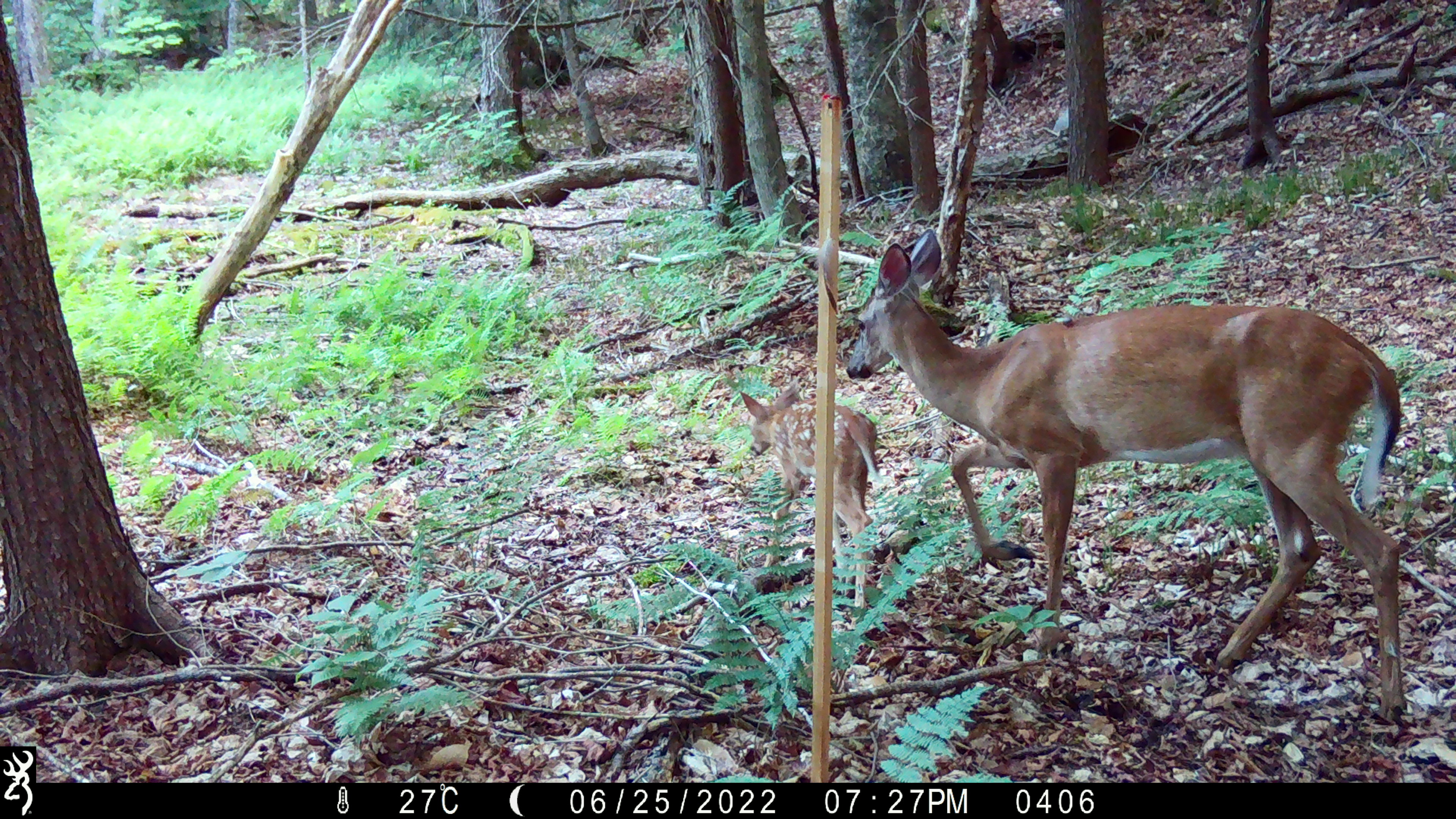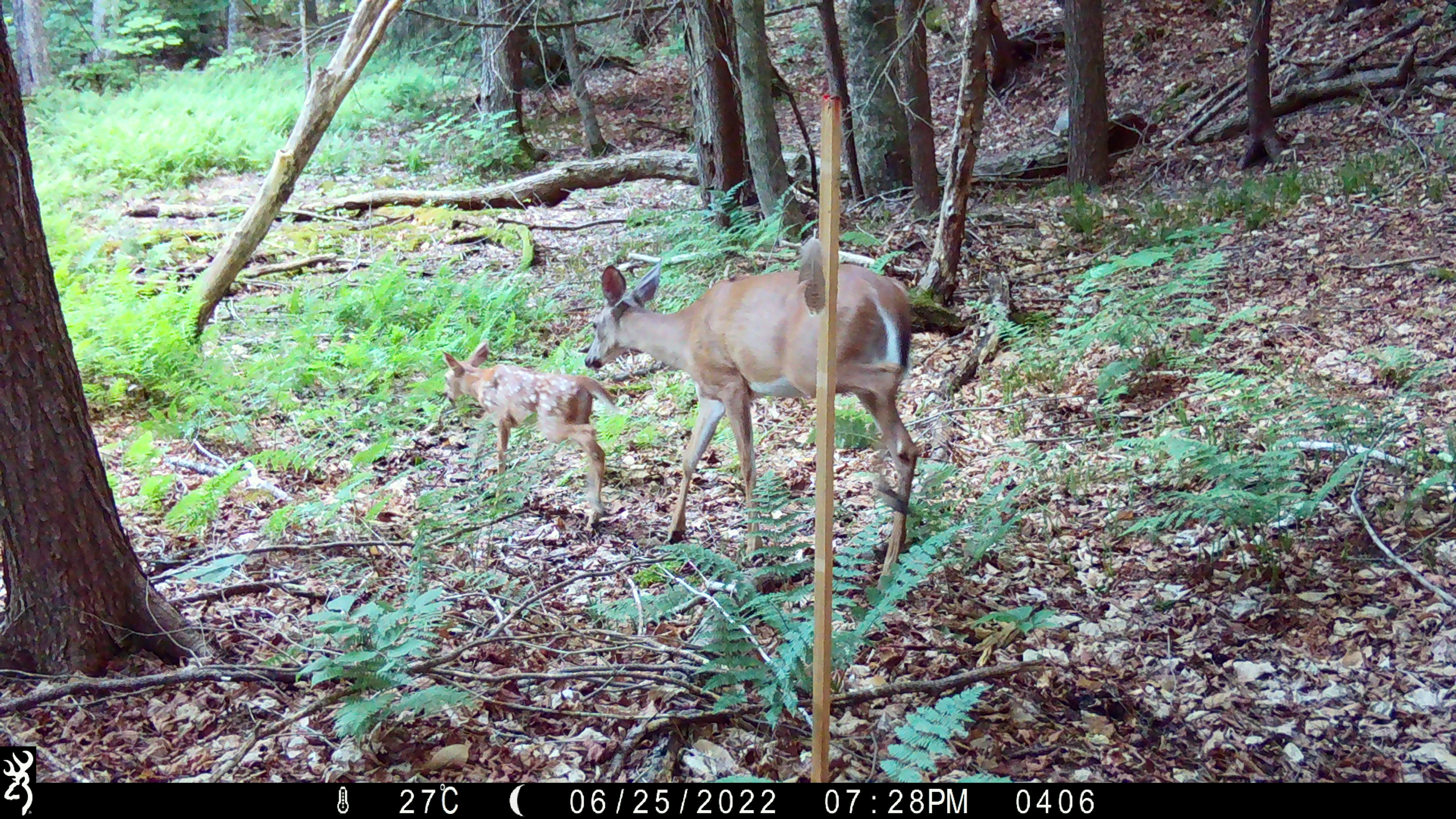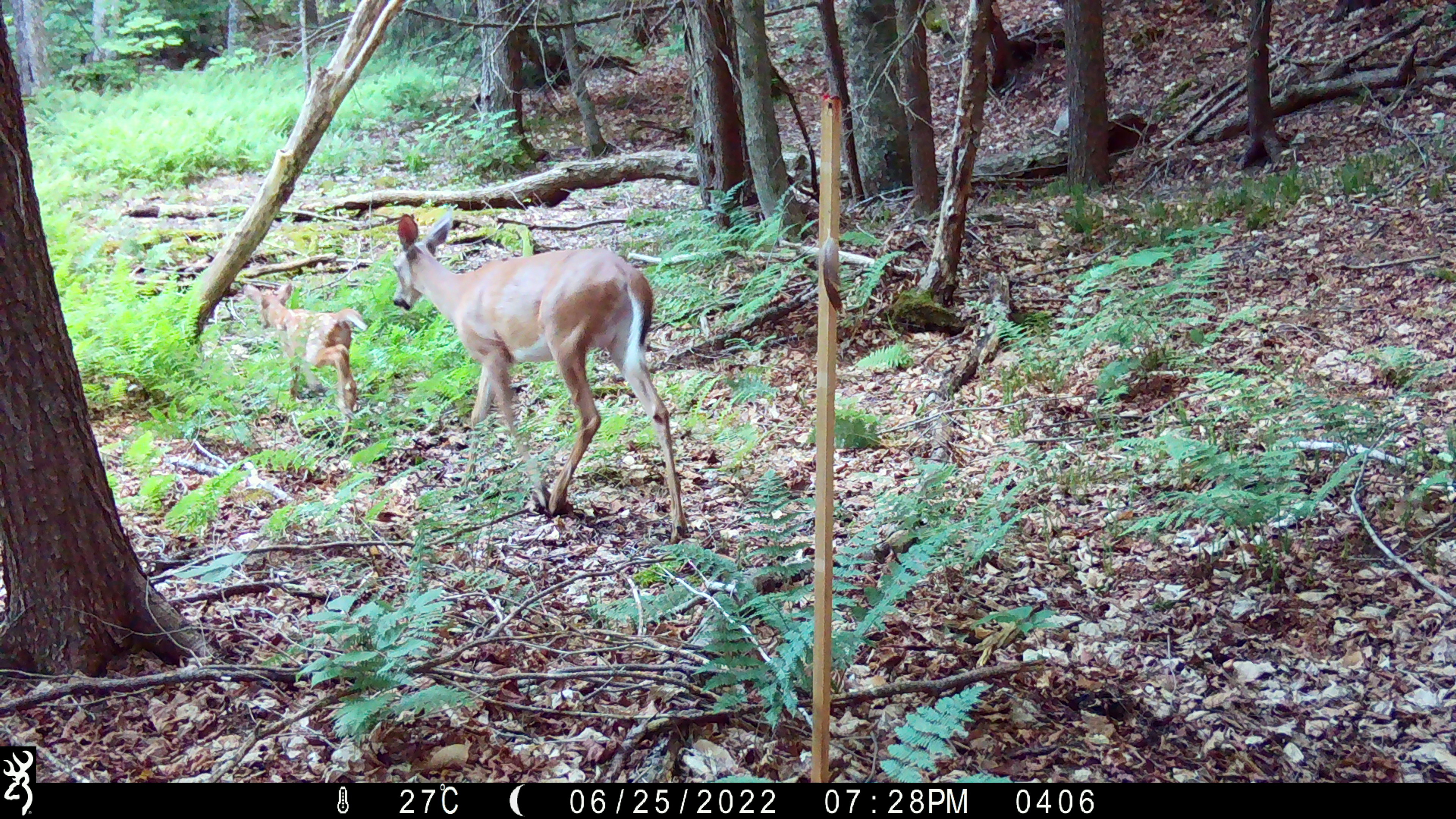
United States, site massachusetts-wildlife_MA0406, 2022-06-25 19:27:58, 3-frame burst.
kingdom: Animalia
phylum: Chordata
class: Mammalia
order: Artiodactyla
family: Cervidae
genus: Odocoileus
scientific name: Odocoileus virginianus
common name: white-tailed deer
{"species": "white-tailed deer (Odocoileus virginianus)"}